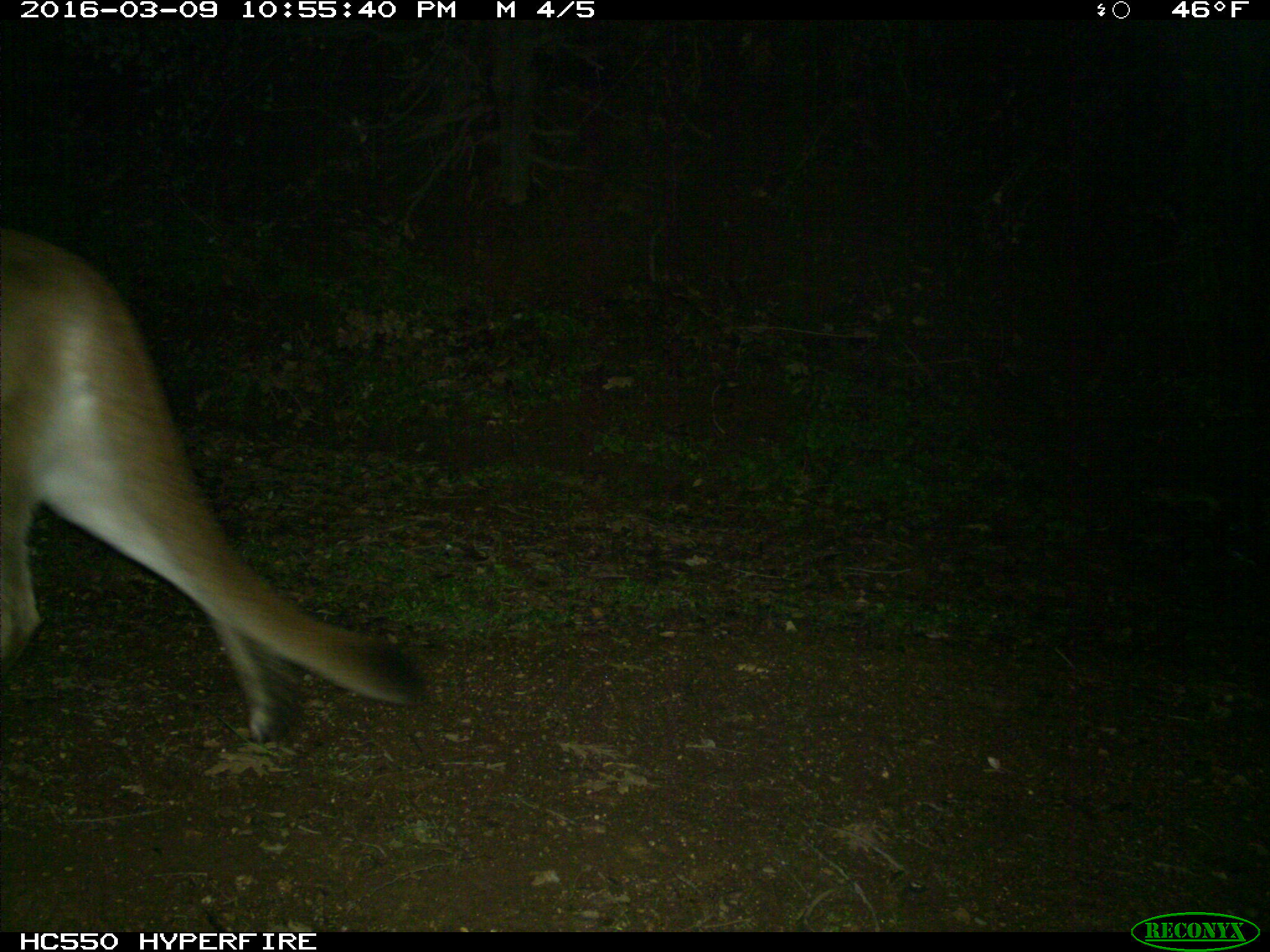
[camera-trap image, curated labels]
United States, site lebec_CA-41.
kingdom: Animalia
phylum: Chordata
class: Mammalia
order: Carnivora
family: Felidae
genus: Puma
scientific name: Puma concolor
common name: mountain lion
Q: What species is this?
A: Puma concolor (mountain lion).